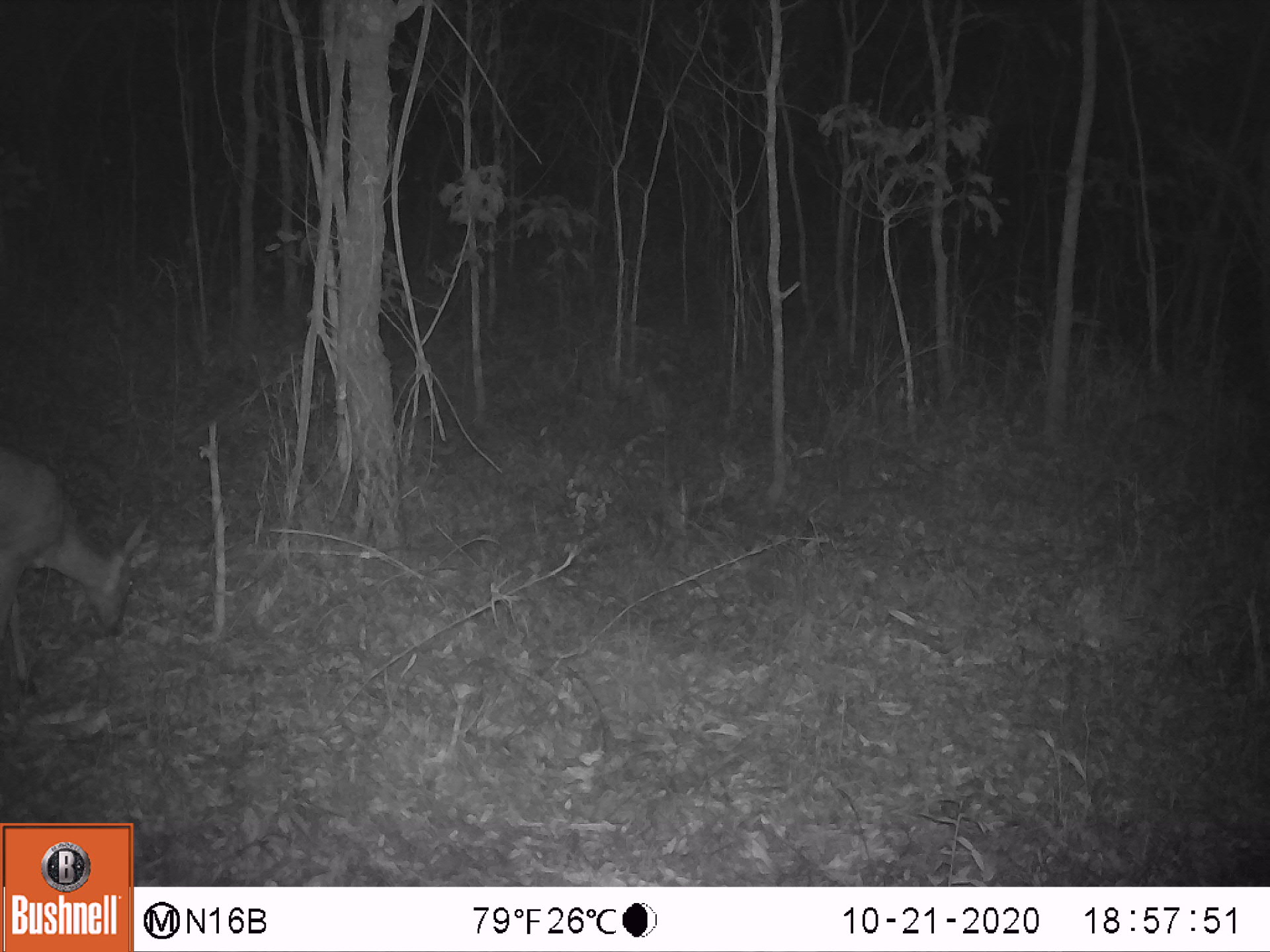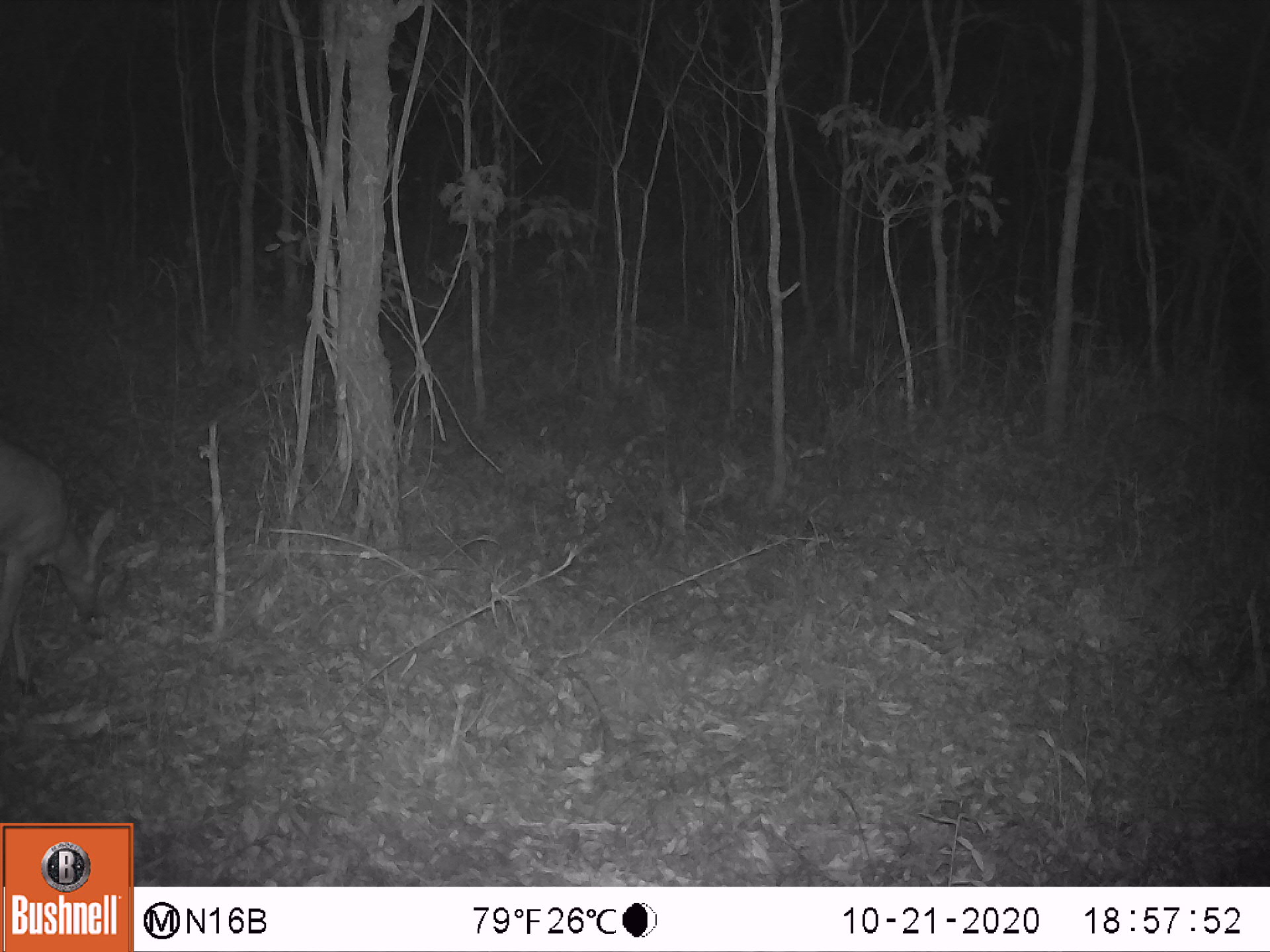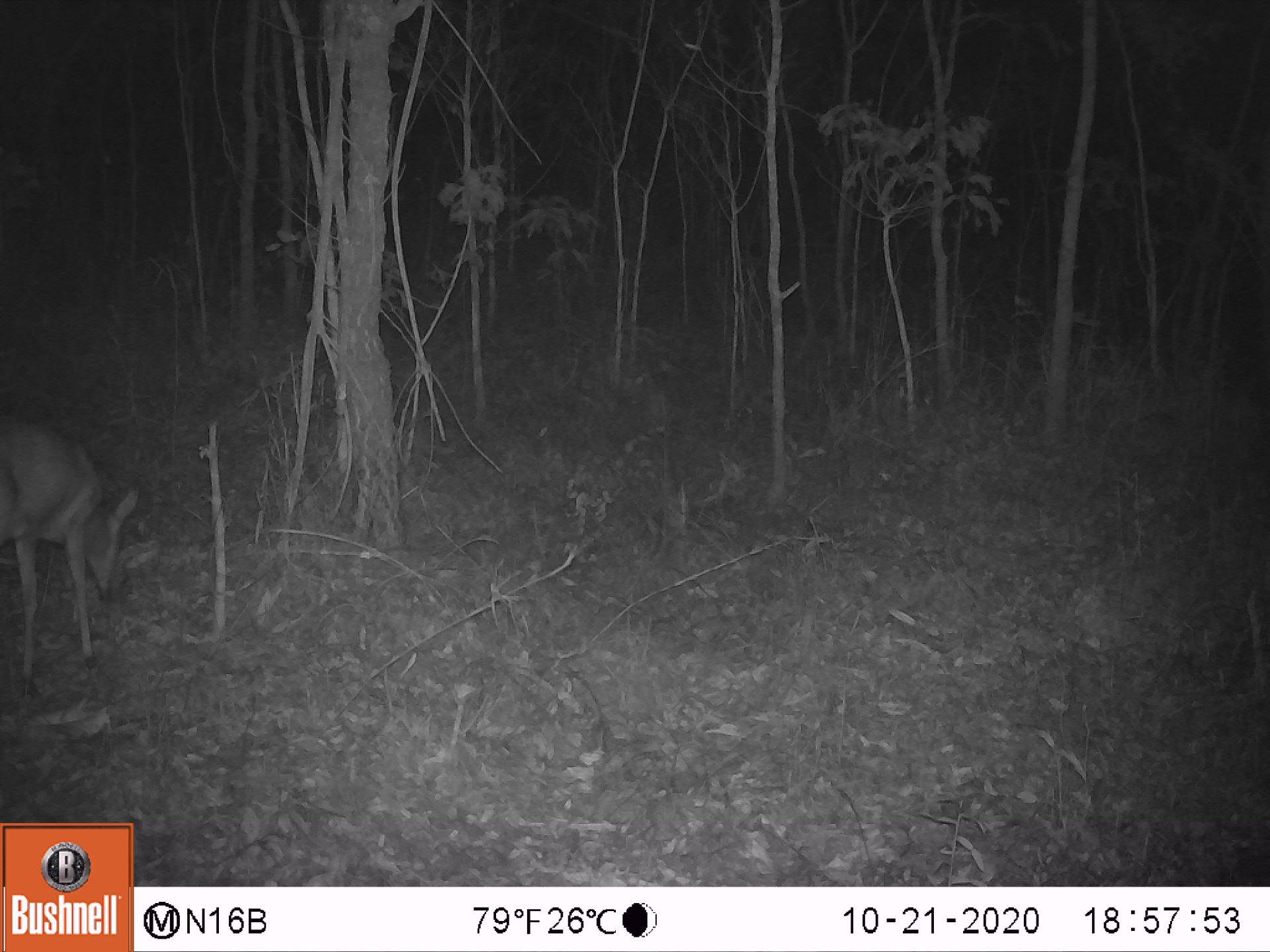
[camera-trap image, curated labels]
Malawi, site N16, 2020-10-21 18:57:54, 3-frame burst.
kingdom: Animalia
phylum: Chordata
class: Mammalia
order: Artiodactyla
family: Bovidae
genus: Sylvicapra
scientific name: Sylvicapra grimmia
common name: common duiker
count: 1